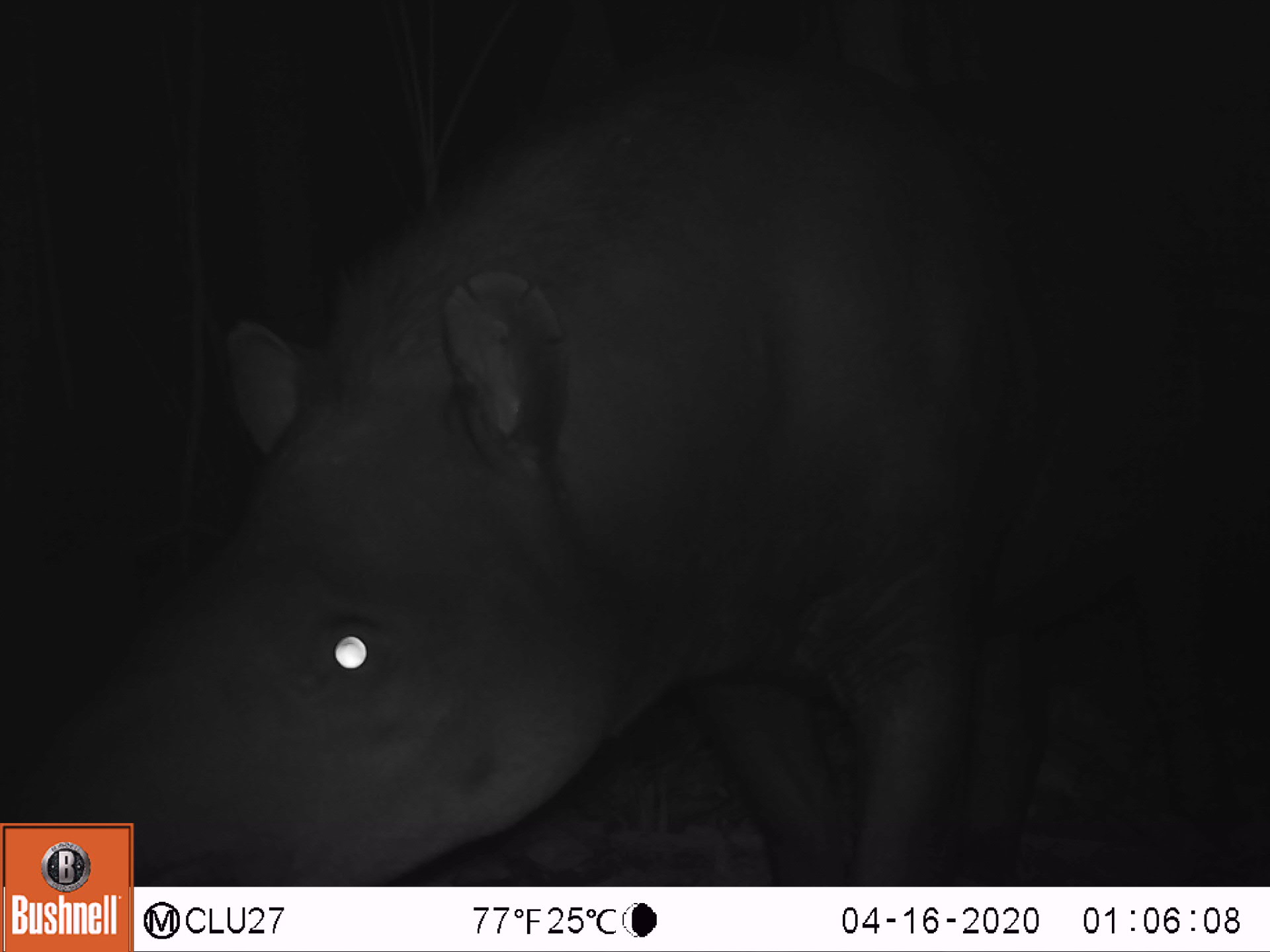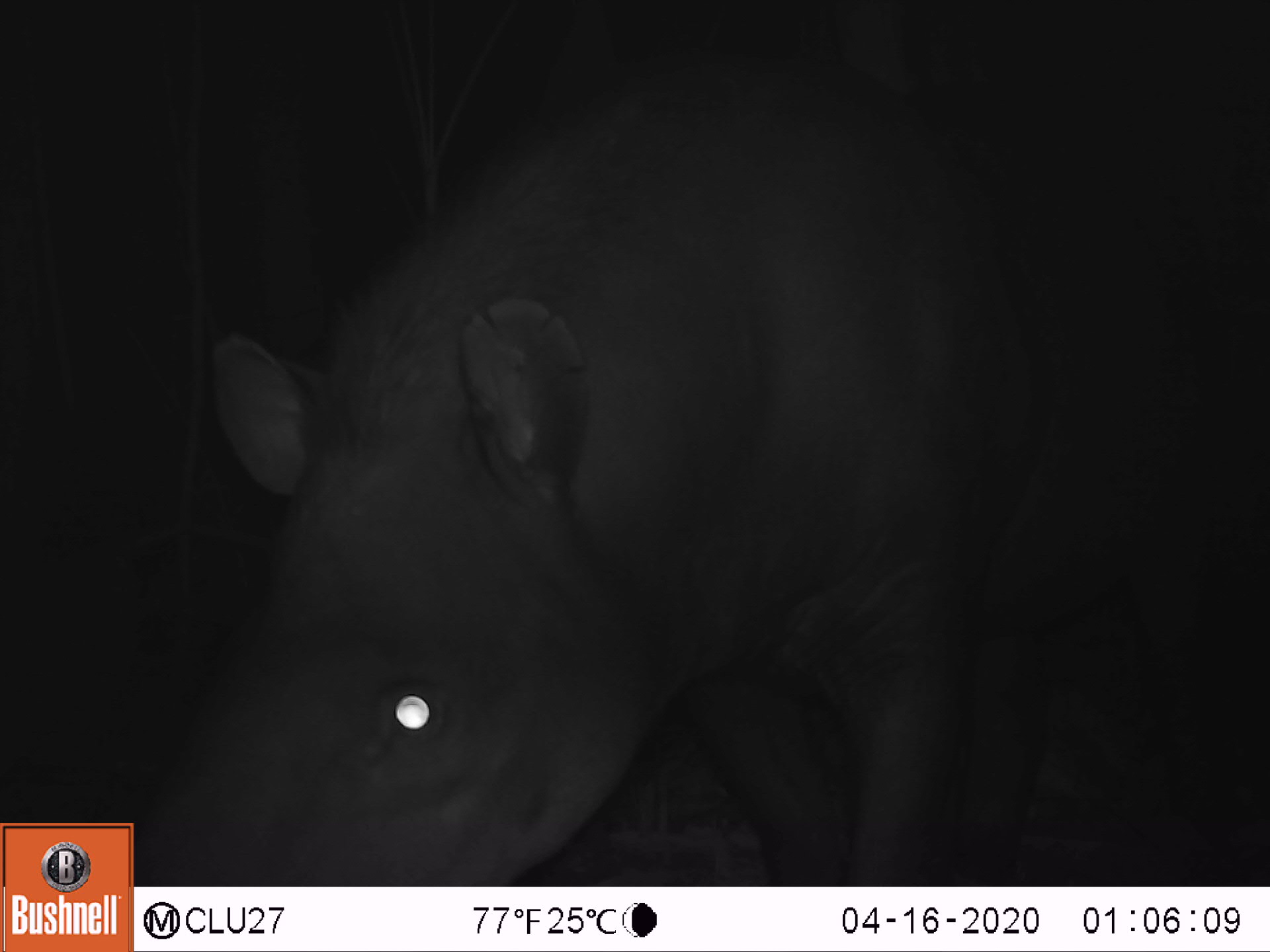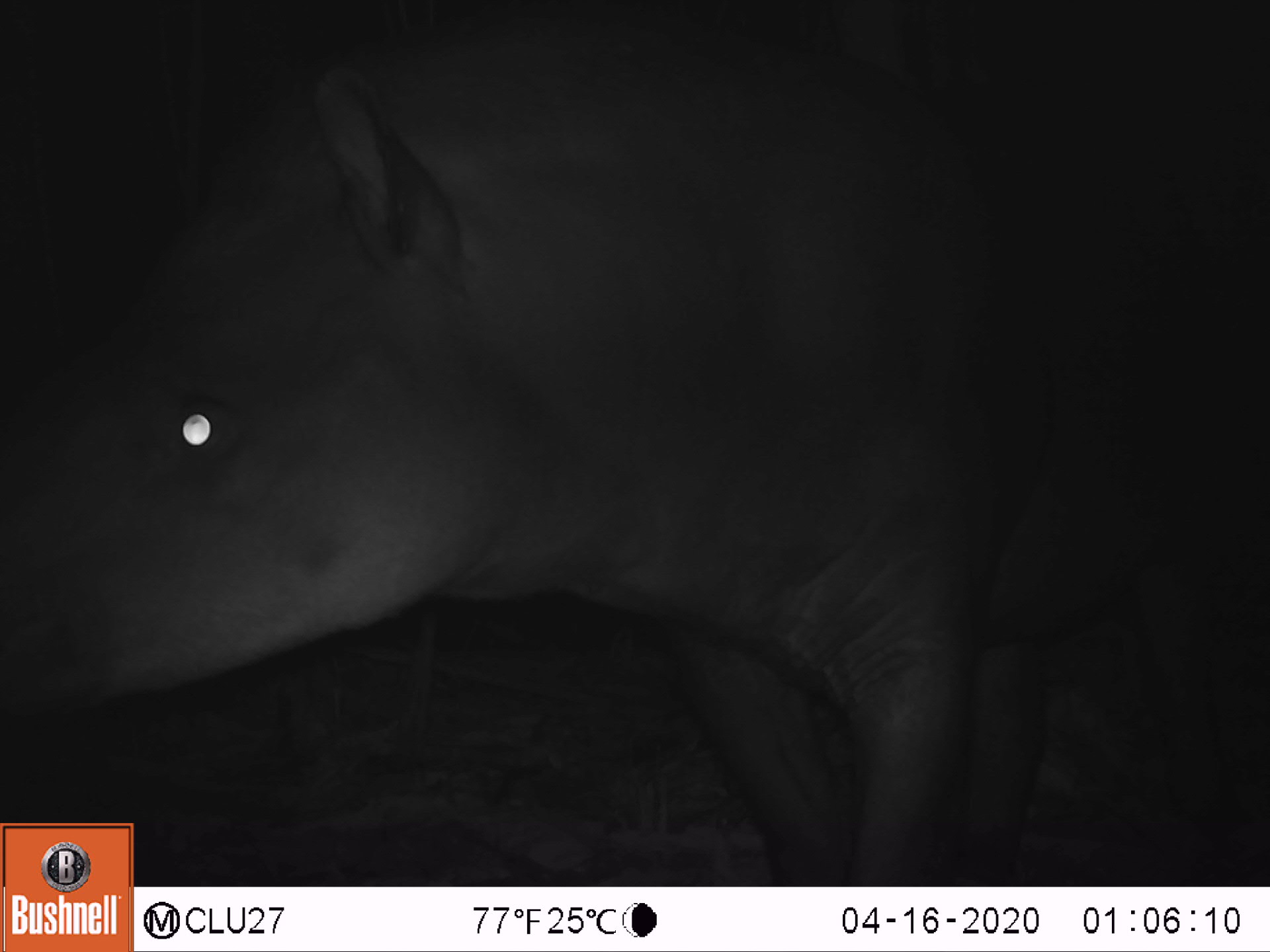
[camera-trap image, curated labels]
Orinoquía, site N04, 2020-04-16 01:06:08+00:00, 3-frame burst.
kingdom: Animalia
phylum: Chordata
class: Mammalia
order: Perissodactyla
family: Tapiridae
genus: Tapirus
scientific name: Tapirus terrestris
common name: lowland tapir